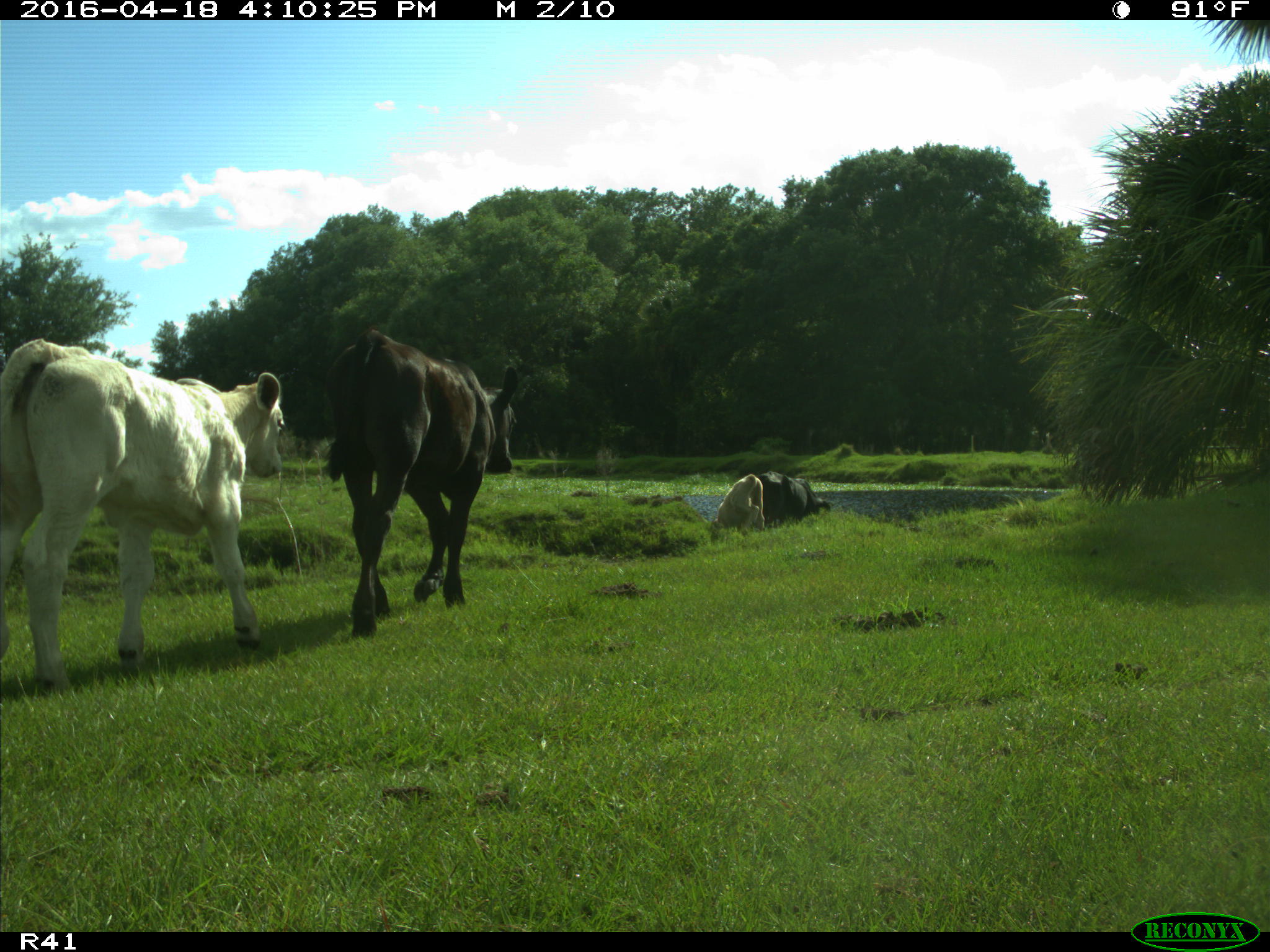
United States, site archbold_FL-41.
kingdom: Animalia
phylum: Chordata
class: Mammalia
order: Artiodactyla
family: Bovidae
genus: Bos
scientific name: Bos taurus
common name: domestic cow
Bos taurus (domestic cow).